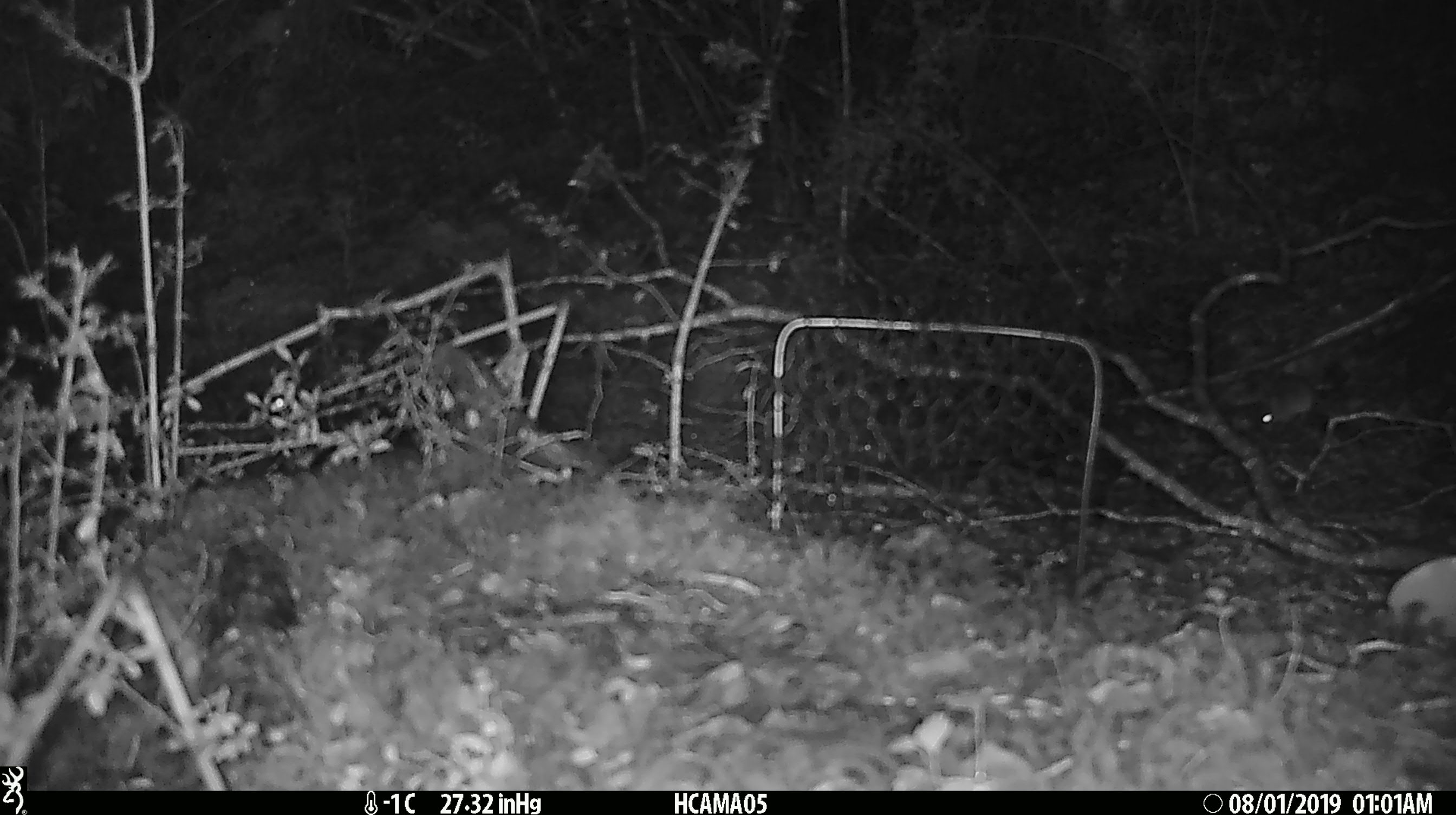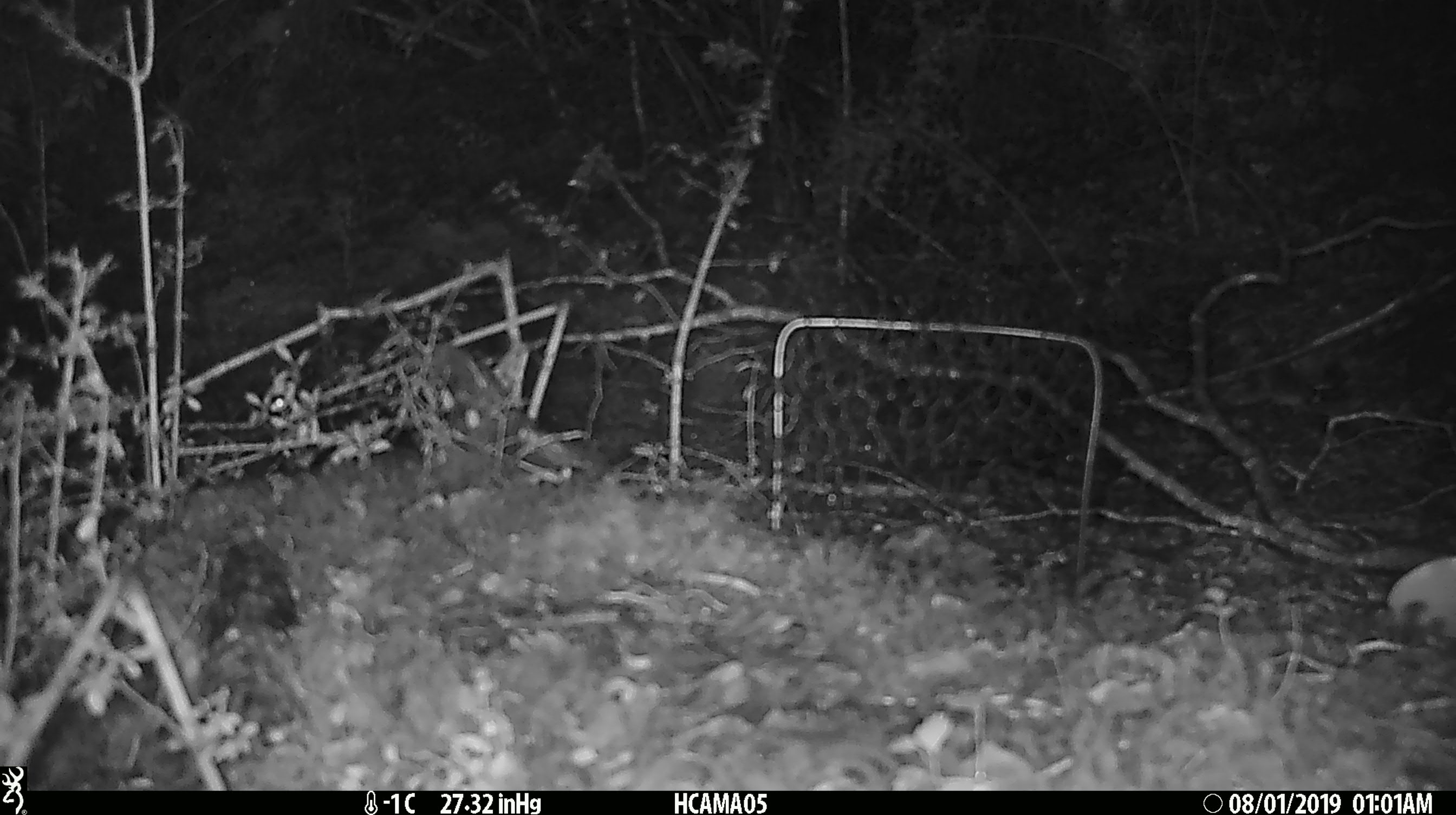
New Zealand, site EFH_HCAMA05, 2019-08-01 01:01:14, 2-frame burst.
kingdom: Animalia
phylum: Chordata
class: Mammalia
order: Rodentia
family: Muridae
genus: Mus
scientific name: Mus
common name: mouse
Mouse (Mus).